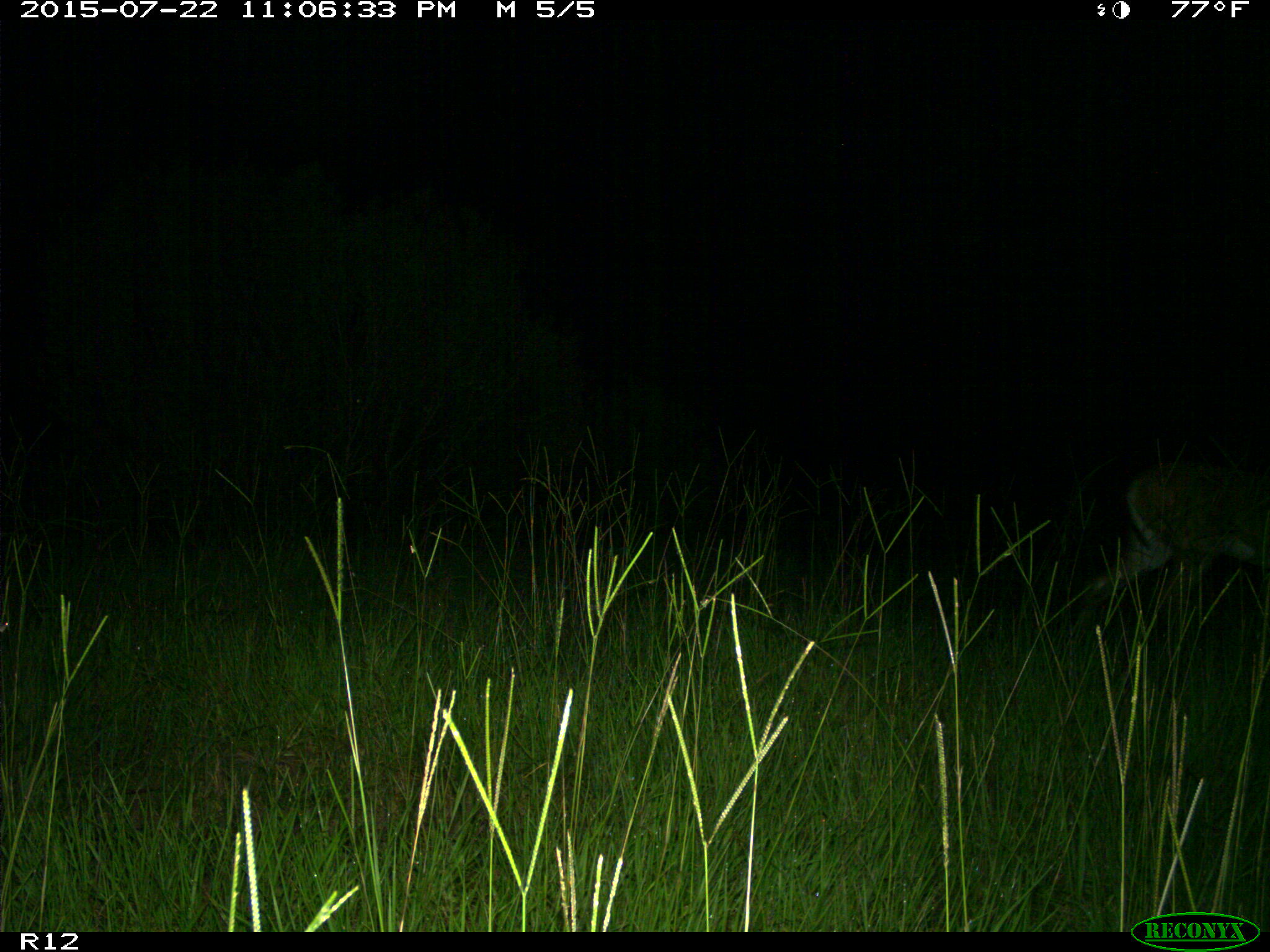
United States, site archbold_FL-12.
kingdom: Animalia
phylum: Chordata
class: Mammalia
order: Artiodactyla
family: Cervidae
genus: Odocoileus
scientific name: Odocoileus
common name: deer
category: unidentified deer